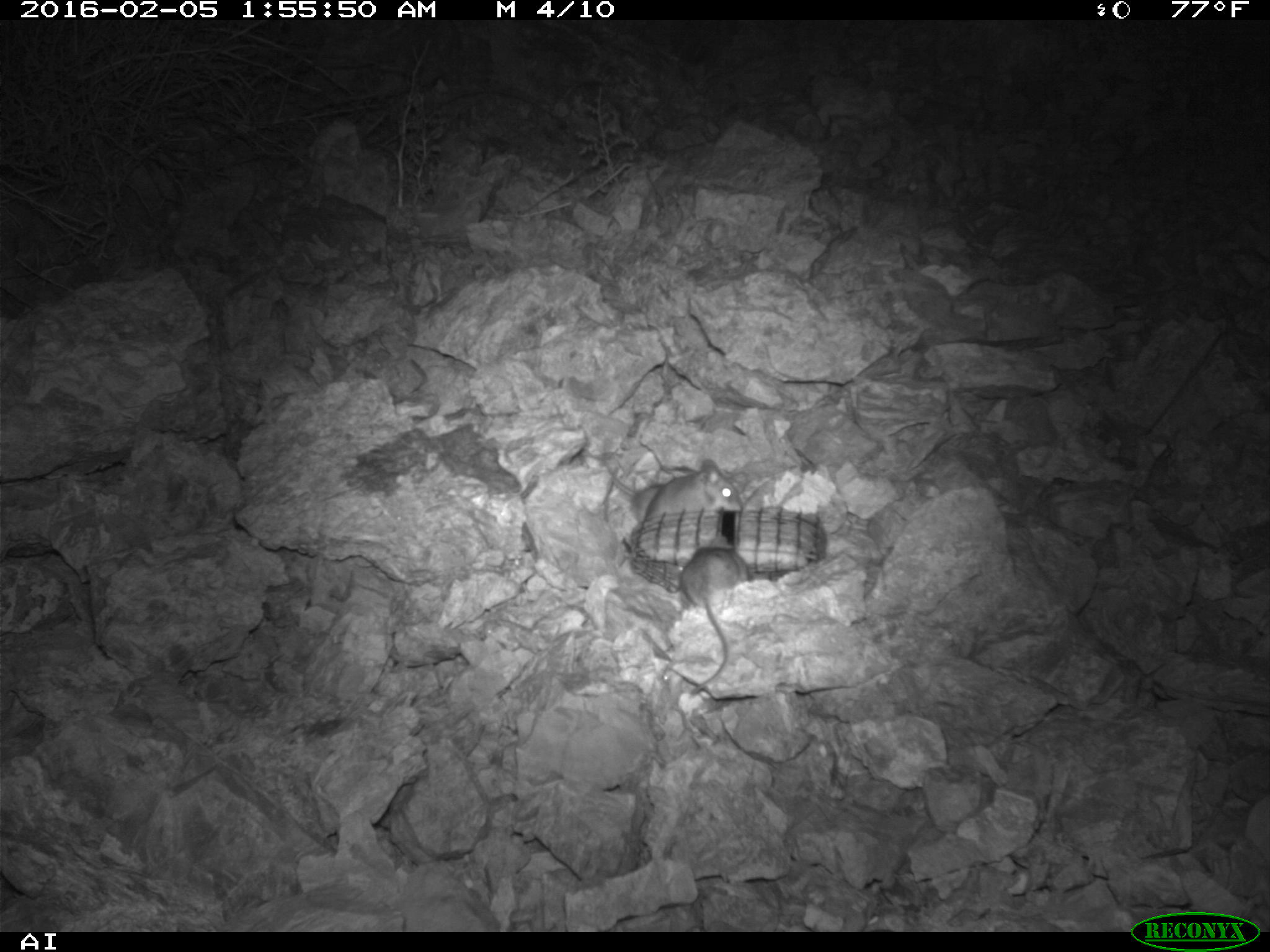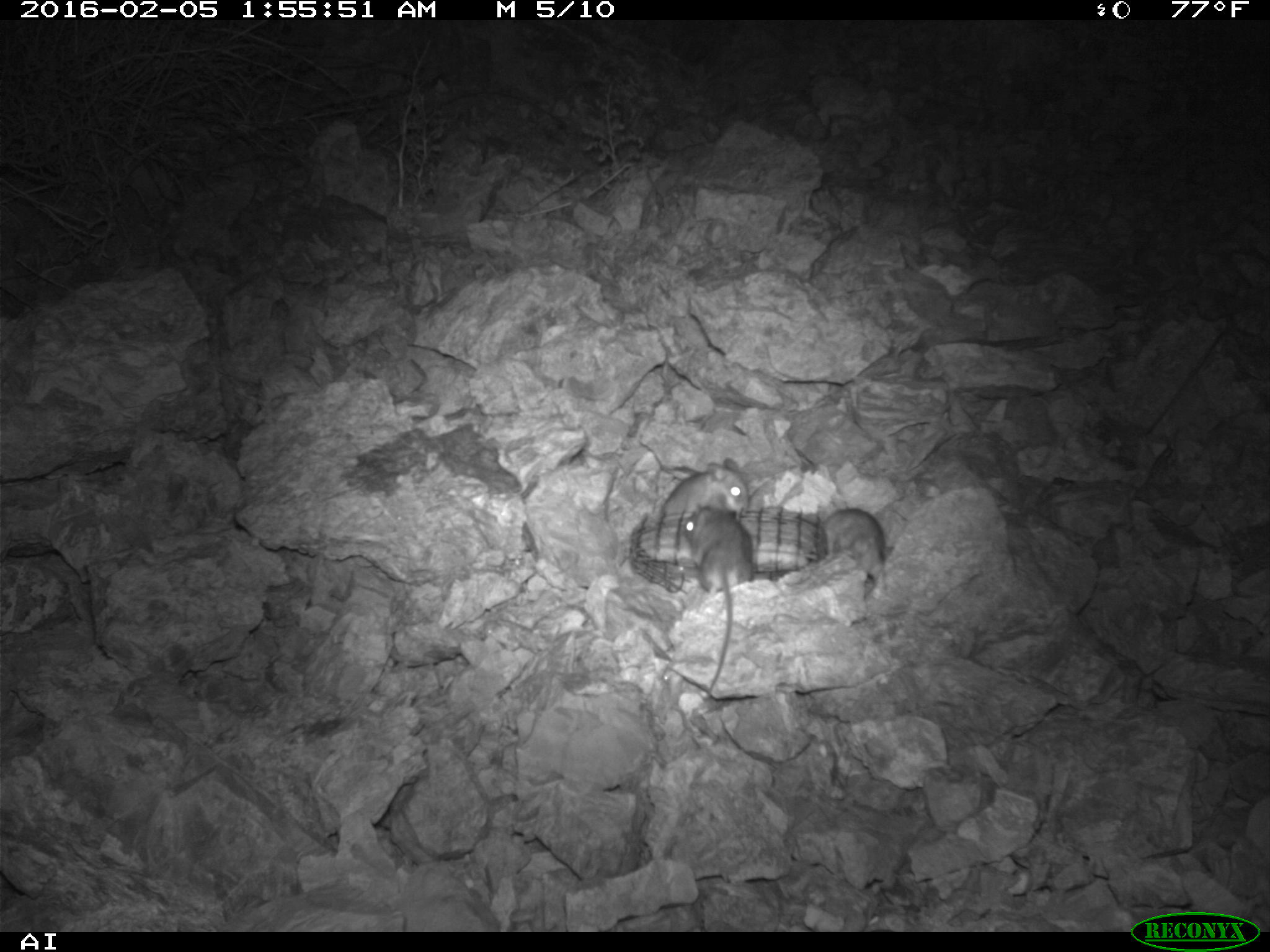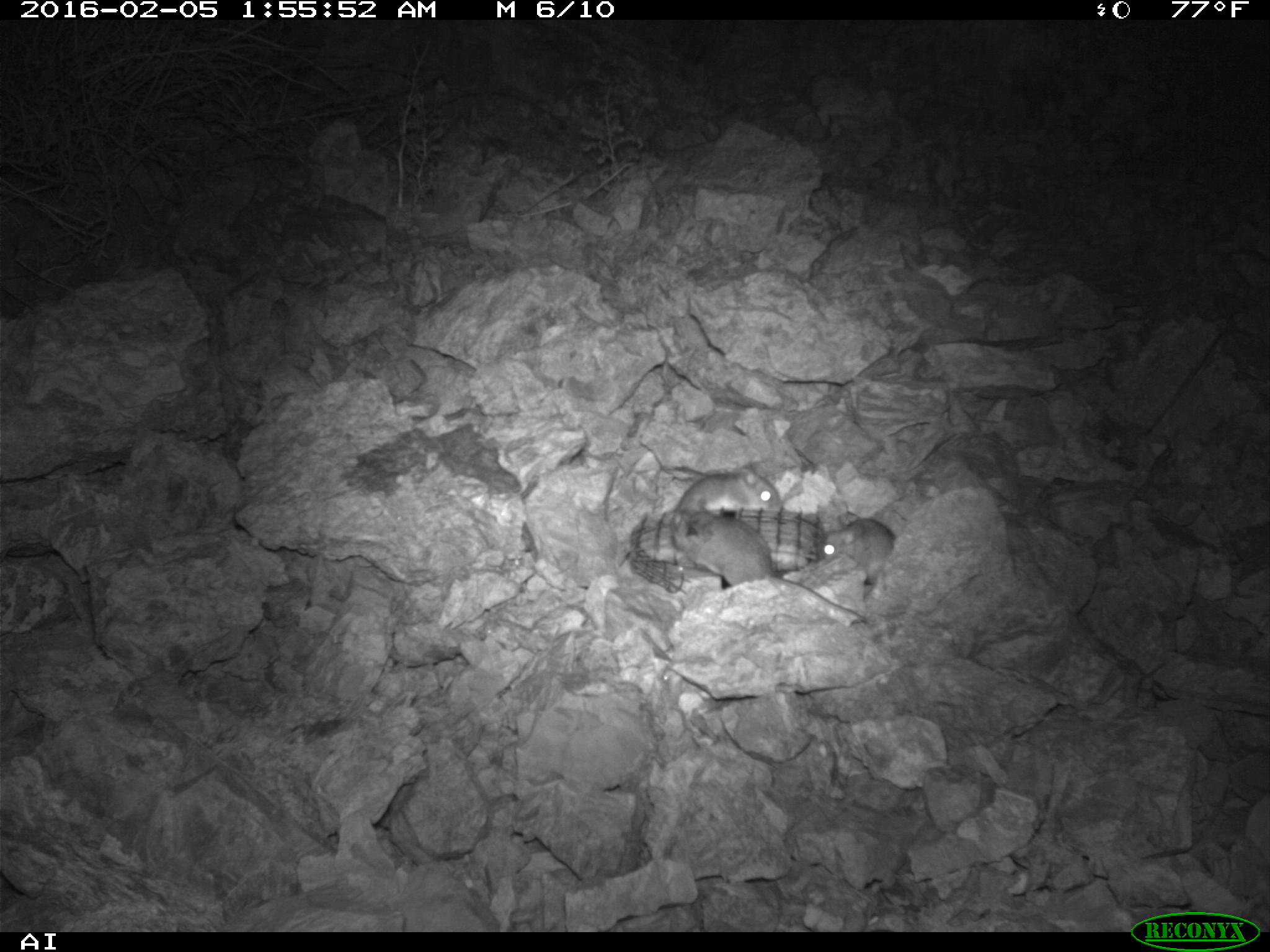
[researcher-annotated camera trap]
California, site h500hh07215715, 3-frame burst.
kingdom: Animalia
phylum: Chordata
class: Mammalia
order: Rodentia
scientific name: Rodentia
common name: rodent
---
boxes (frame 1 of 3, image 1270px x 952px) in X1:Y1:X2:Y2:
rodent: 618:459:744:567; 680:534:751:695; 610:470:663:522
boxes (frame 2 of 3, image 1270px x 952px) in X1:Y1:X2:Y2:
rodent: 677:504:755:692; 655:453:752:528; 814:508:885:598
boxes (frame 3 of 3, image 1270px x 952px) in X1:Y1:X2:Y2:
rodent: 672:508:865:620; 675:466:782:517; 819:518:897:585